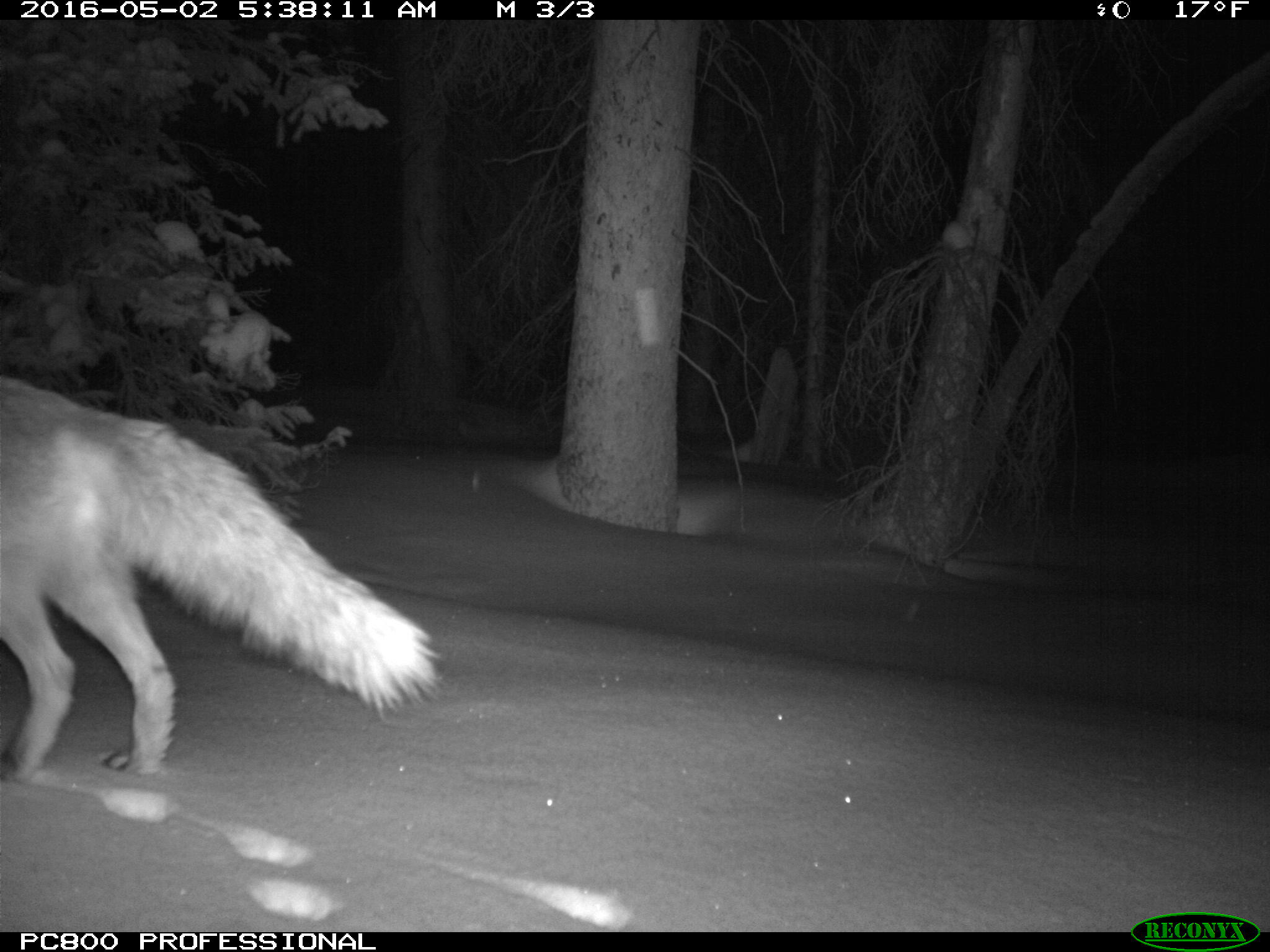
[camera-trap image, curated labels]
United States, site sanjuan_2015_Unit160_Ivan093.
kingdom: Animalia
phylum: Chordata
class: Mammalia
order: Carnivora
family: Canidae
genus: Canis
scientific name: Canis latrans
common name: coyote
Canis latrans (coyote).